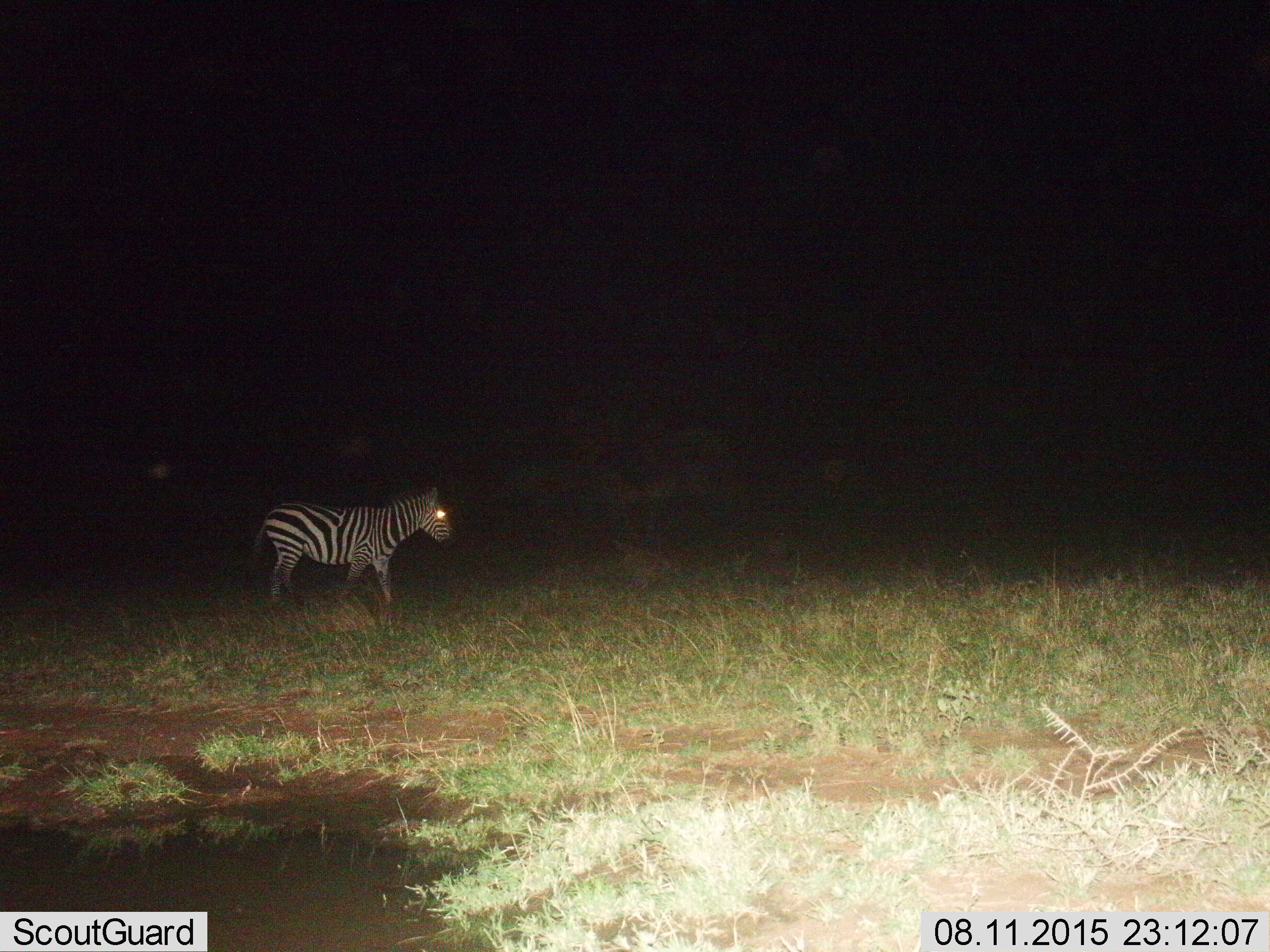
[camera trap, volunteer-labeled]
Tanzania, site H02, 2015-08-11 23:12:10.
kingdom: Animalia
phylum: Chordata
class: Mammalia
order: Perissodactyla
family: Equidae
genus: Equus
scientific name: Equus quagga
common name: plains zebra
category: zebra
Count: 1.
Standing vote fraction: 70%.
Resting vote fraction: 0%.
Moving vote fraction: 30%.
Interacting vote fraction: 0%.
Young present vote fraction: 0%.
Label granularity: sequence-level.